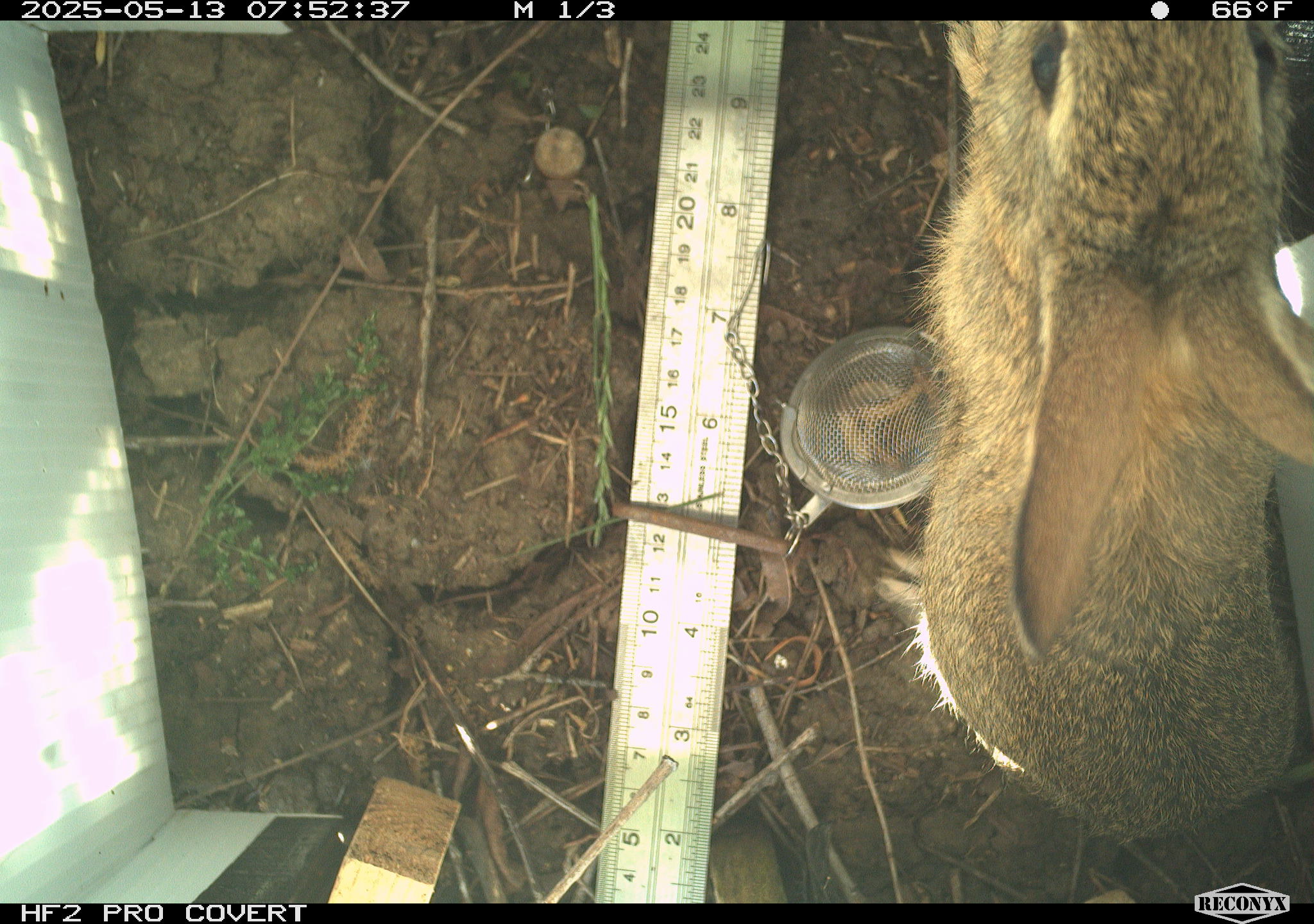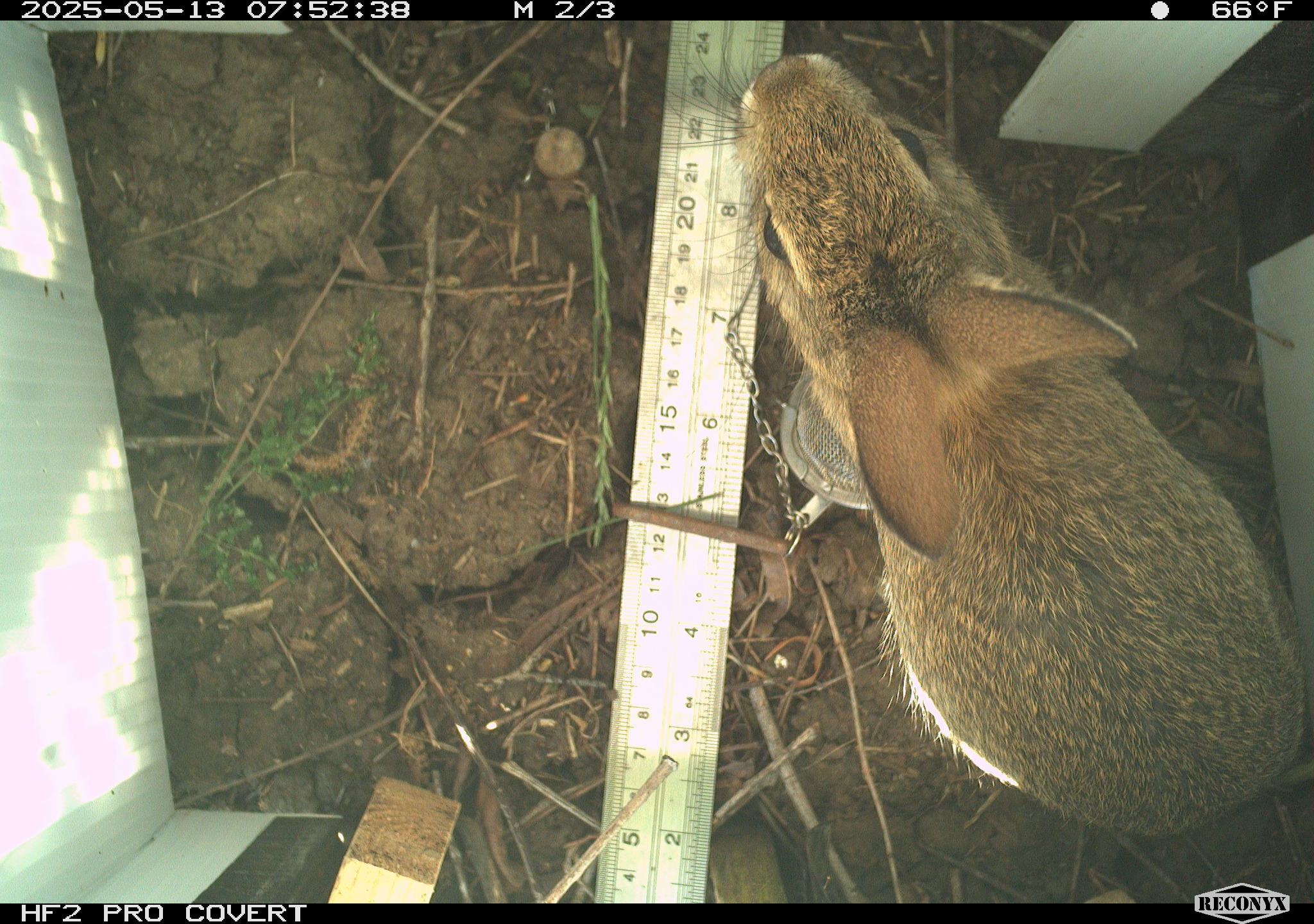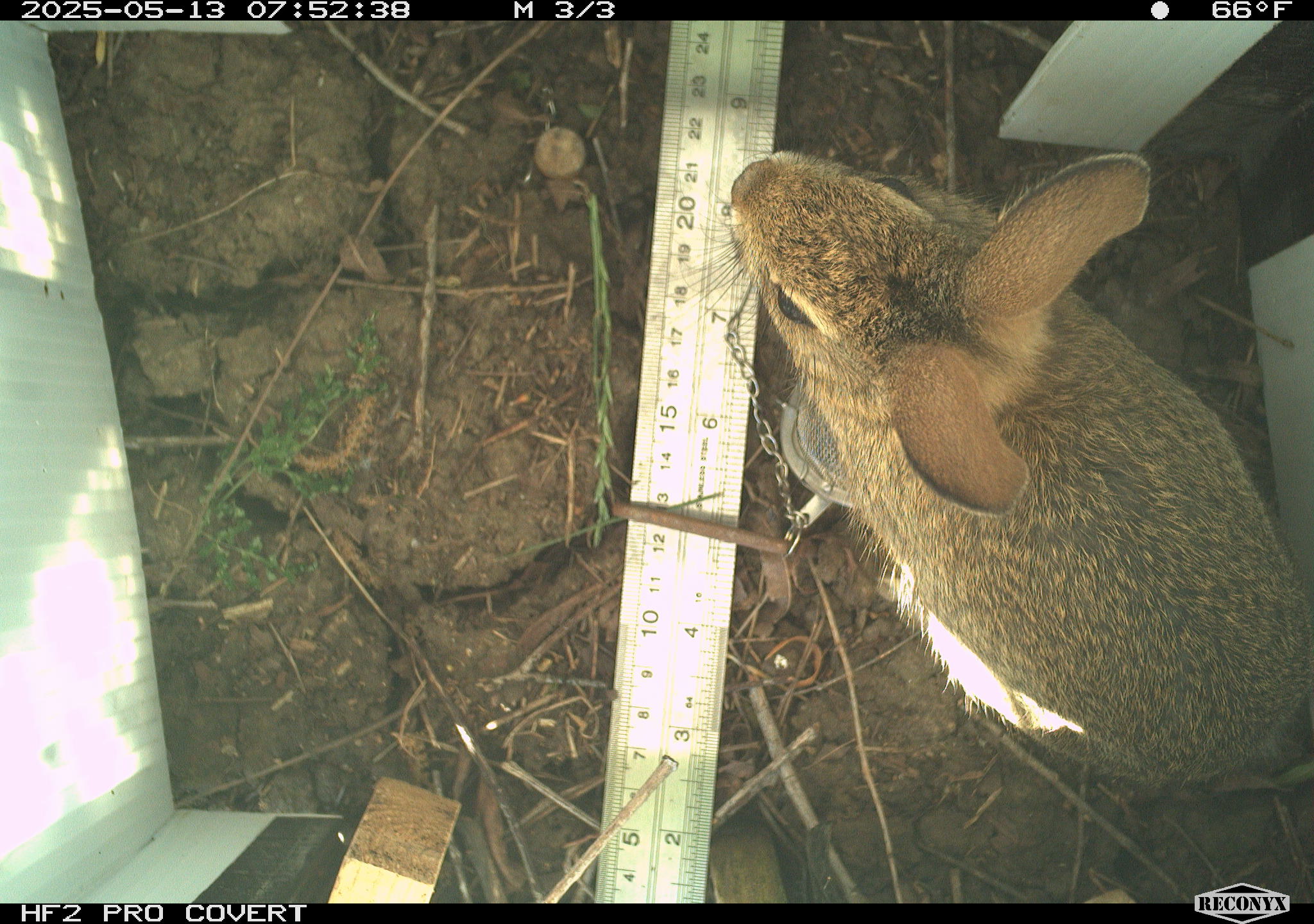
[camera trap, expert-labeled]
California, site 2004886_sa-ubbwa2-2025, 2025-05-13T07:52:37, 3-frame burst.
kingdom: Animalia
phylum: Chordata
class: Mammalia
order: Lagomorpha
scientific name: Lagomorpha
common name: hares, rabbits, and pikas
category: lagomorpha order